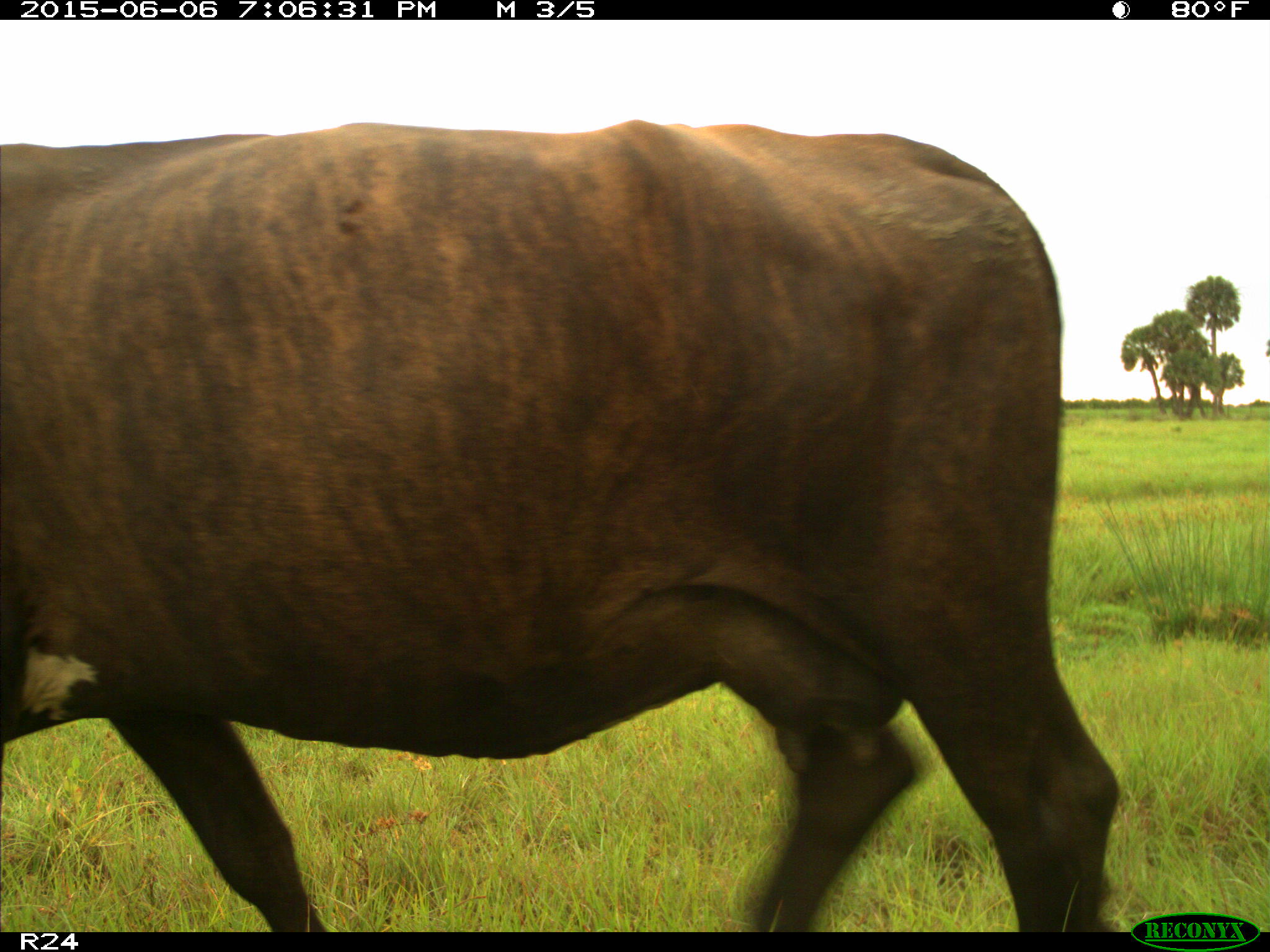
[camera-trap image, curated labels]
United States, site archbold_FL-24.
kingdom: Animalia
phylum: Chordata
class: Mammalia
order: Artiodactyla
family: Bovidae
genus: Bos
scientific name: Bos taurus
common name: domestic cow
Bos taurus (domestic cow).